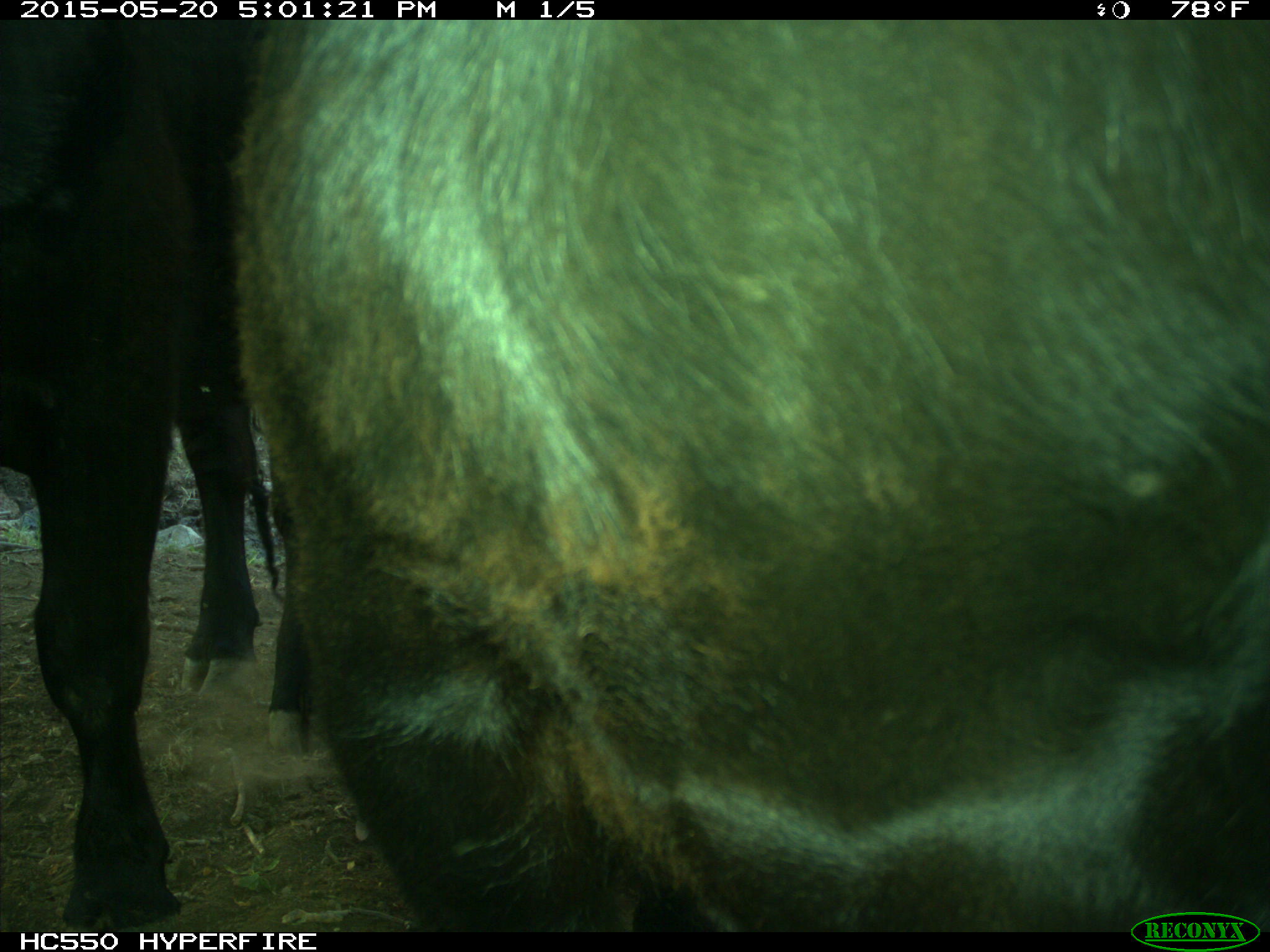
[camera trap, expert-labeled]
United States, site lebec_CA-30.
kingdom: Animalia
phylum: Chordata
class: Mammalia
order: Artiodactyla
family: Bovidae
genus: Bos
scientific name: Bos taurus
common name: domestic cow